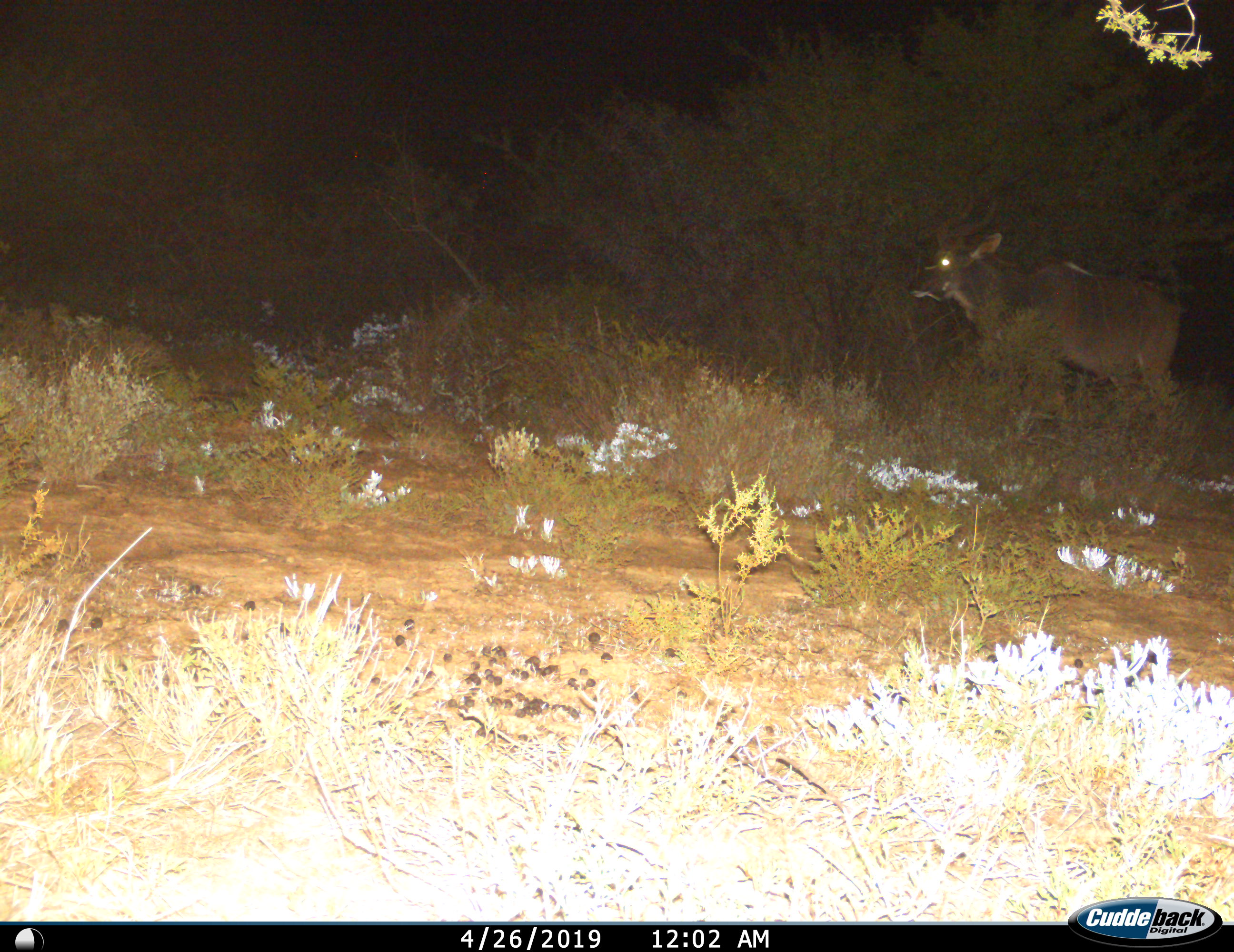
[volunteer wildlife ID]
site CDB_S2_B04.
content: unidentified animal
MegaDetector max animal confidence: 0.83